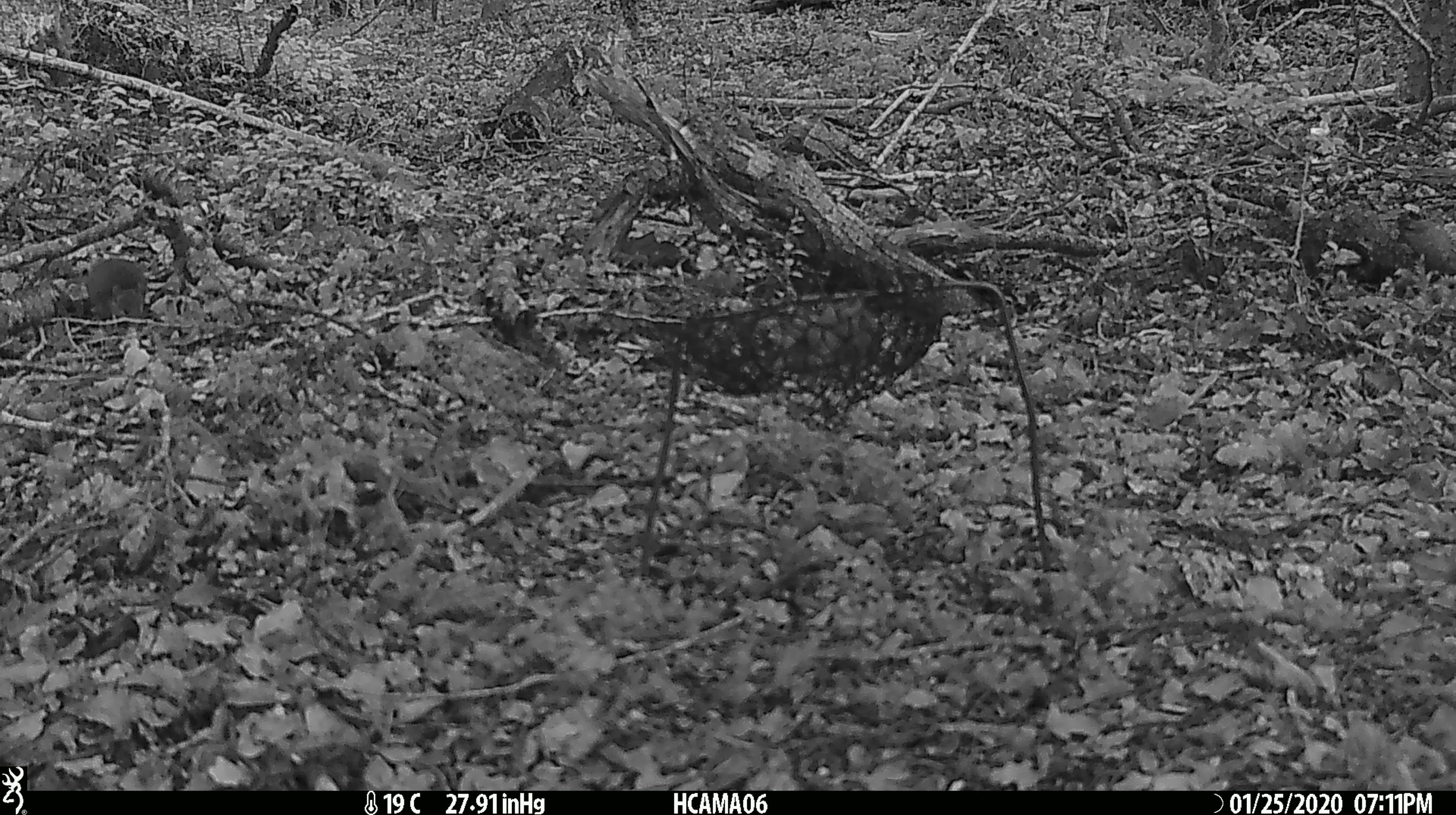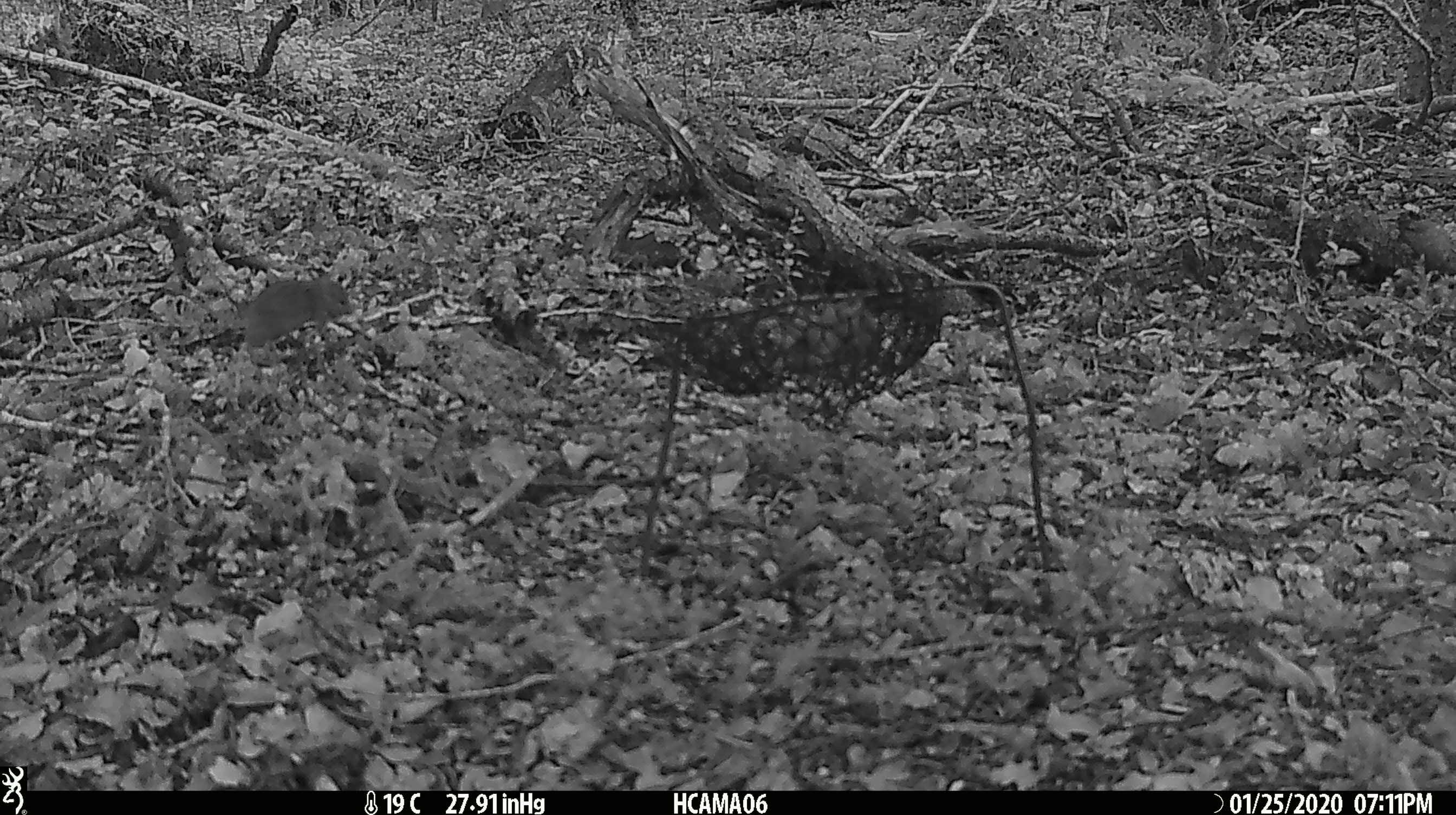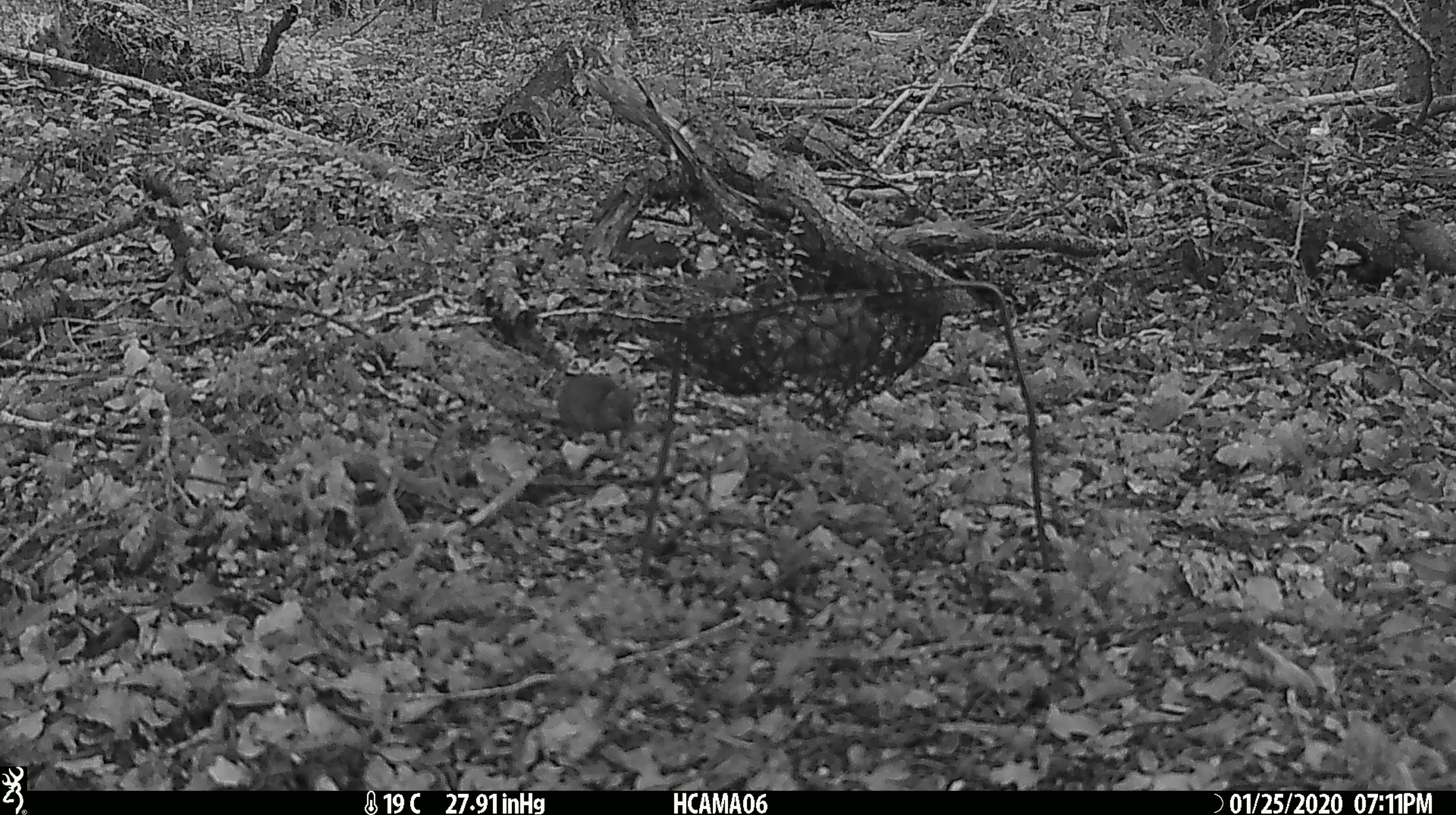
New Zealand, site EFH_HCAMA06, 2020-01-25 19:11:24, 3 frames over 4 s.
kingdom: Animalia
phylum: Chordata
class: Mammalia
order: Rodentia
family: Muridae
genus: Mus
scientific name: Mus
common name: mouse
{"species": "mouse (Mus)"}